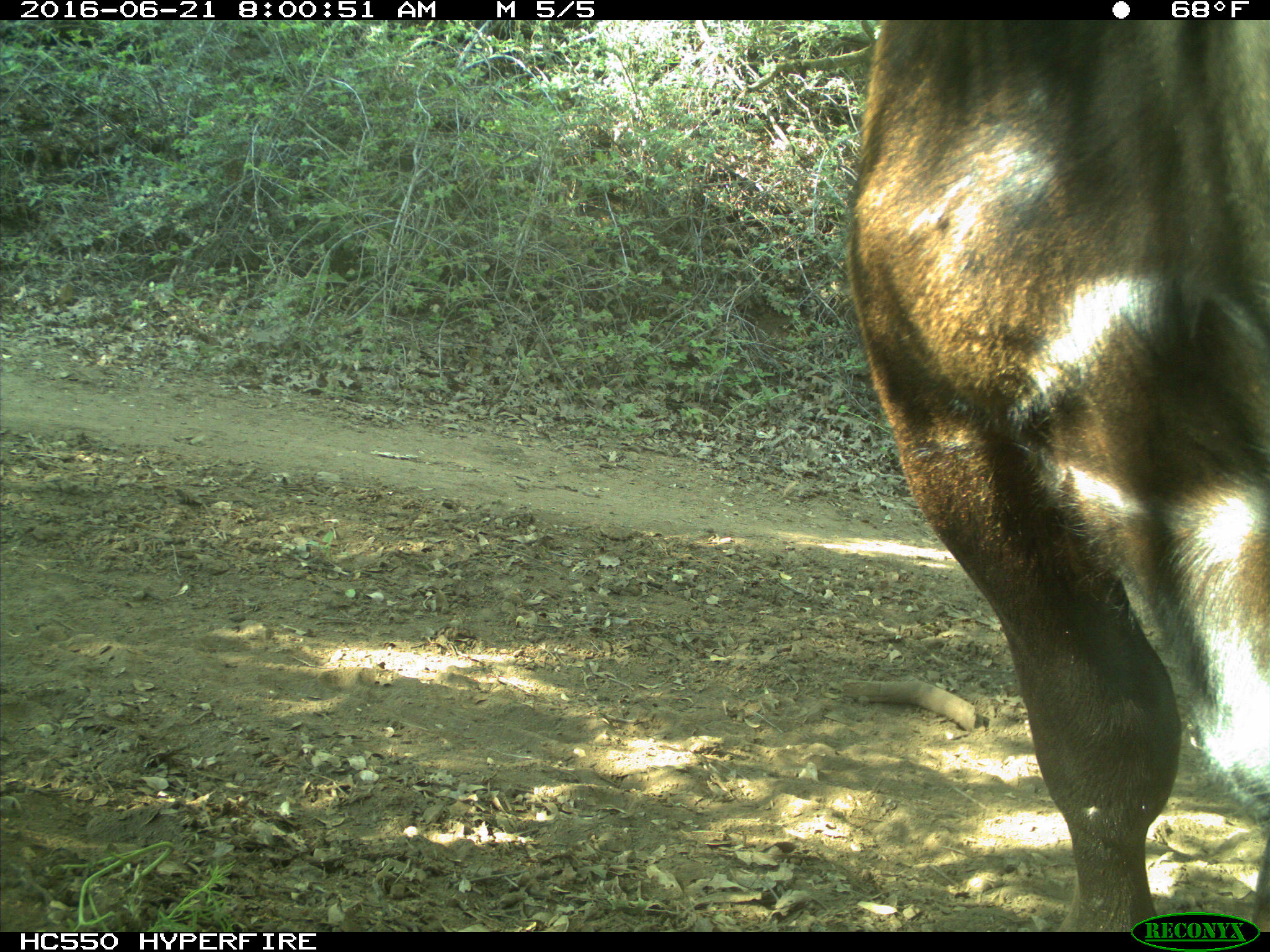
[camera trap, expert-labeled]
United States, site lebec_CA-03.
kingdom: Animalia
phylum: Chordata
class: Mammalia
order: Artiodactyla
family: Bovidae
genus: Bos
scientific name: Bos taurus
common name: domestic cow